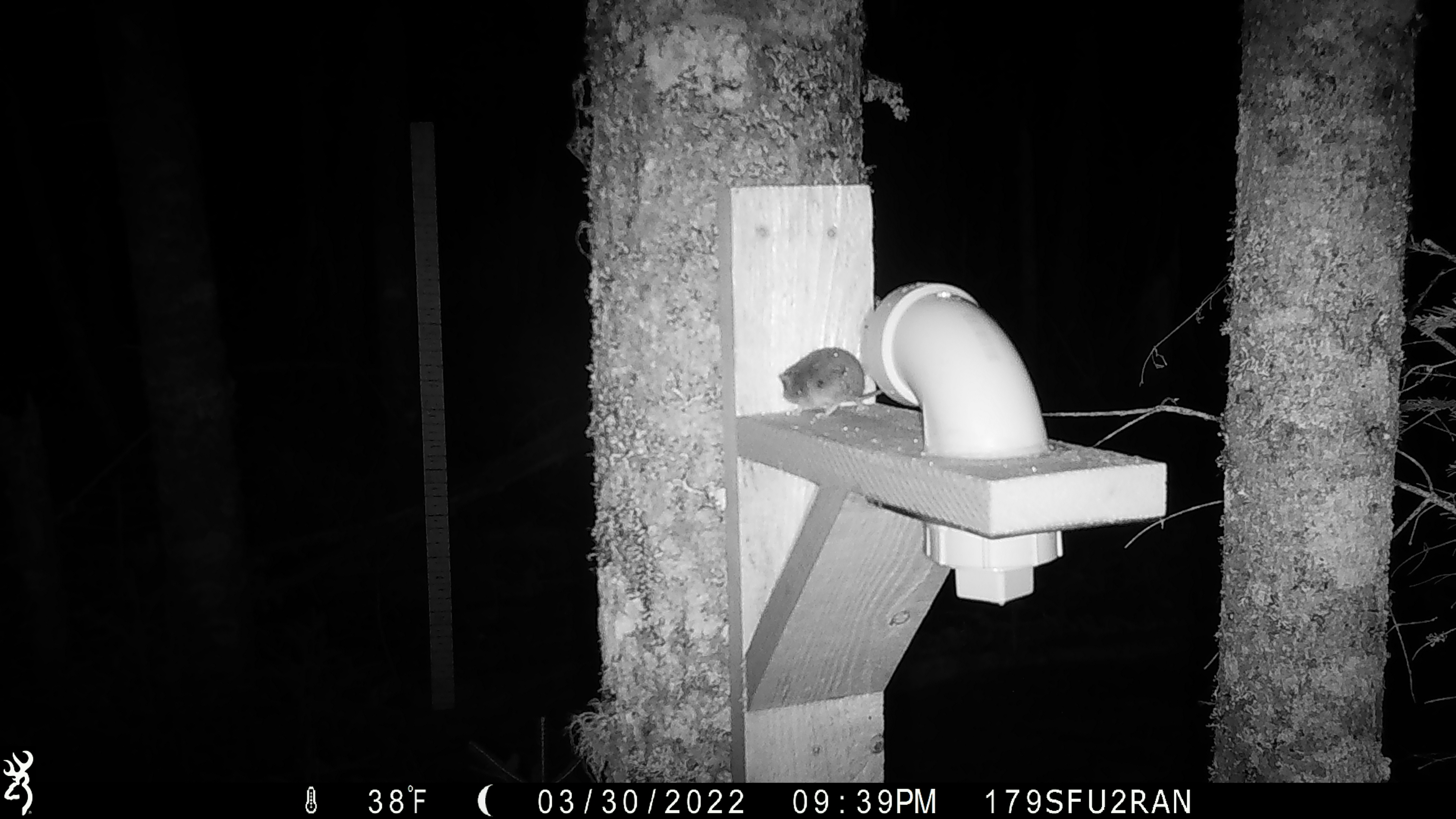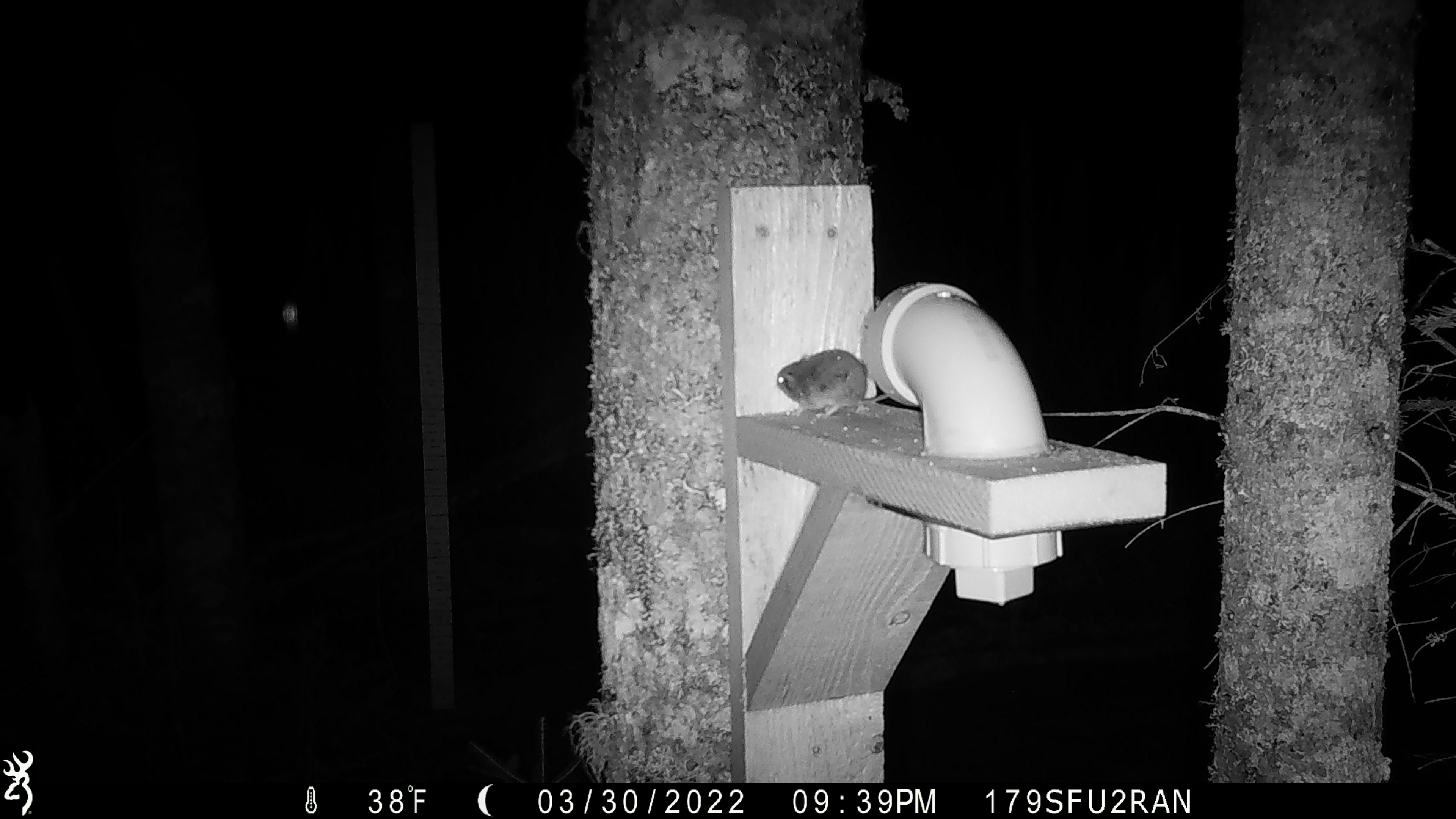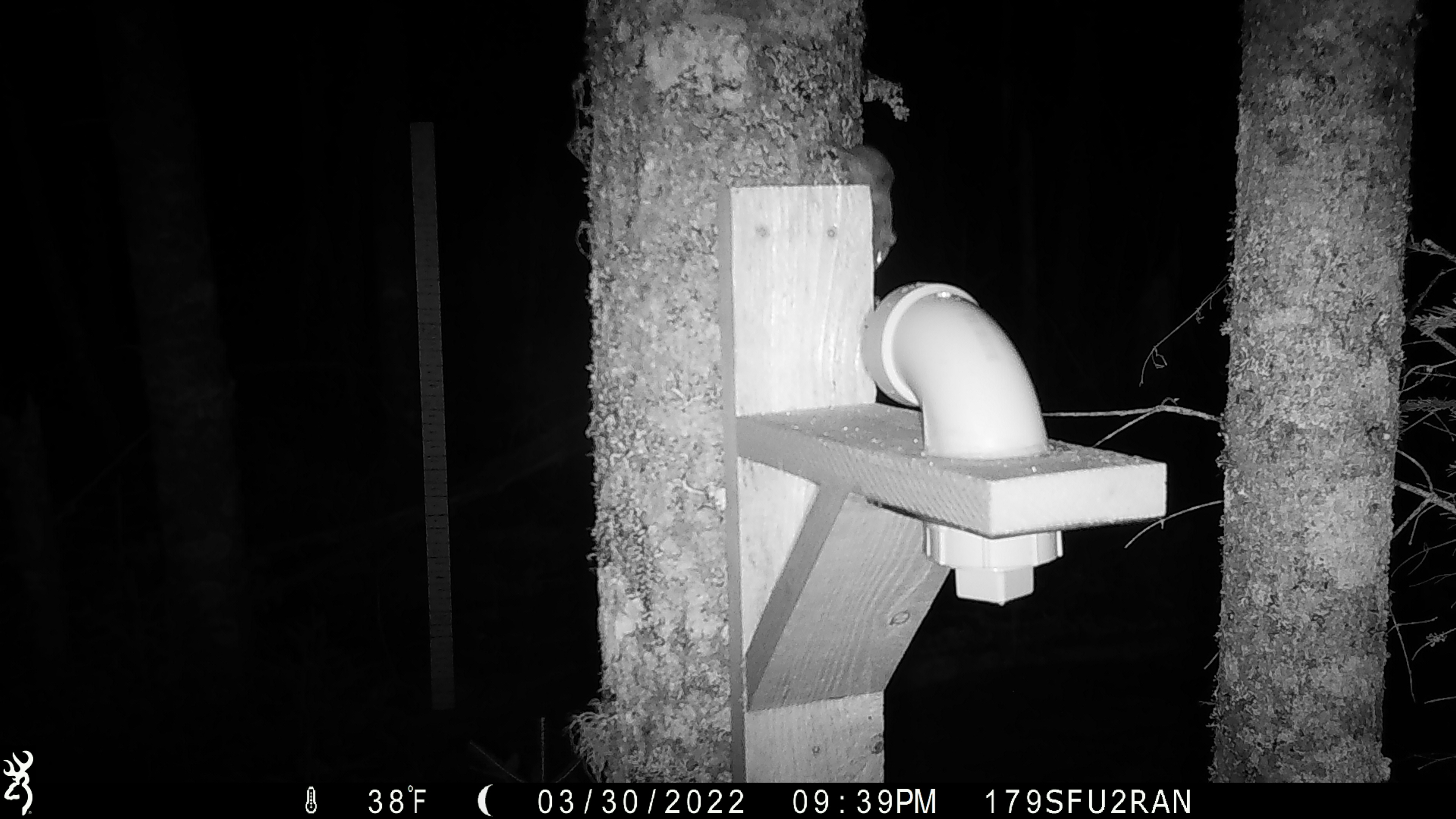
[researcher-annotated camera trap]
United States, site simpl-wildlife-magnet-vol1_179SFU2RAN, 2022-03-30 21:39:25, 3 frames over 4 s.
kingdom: Animalia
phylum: Chordata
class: Mammalia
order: Rodentia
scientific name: Rodentia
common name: mouse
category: mouse sp.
Mouse sp. (mouse) (Rodentia).